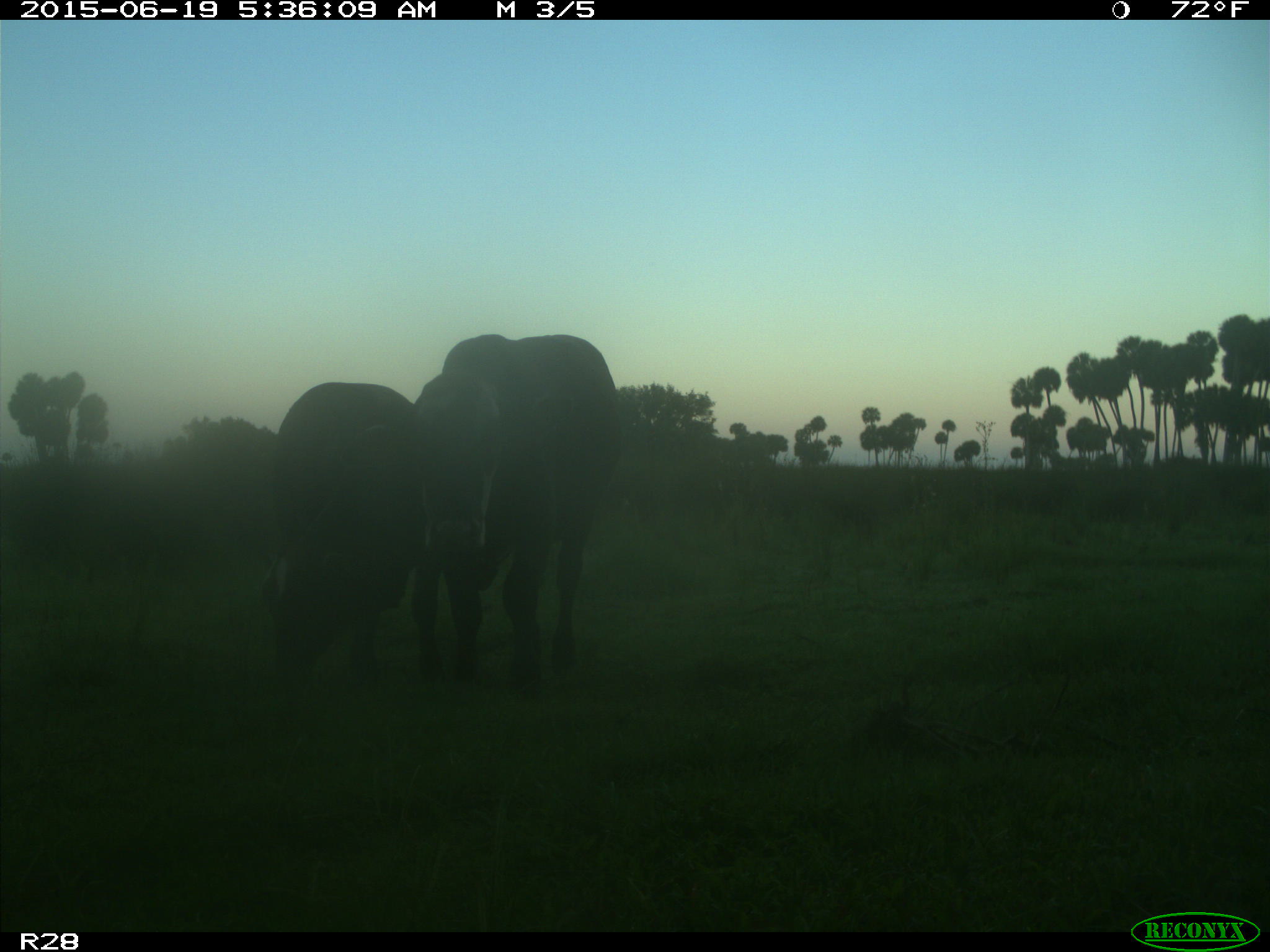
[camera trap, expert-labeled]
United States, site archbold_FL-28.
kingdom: Animalia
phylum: Chordata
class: Mammalia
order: Artiodactyla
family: Bovidae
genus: Bos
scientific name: Bos taurus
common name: domestic cow